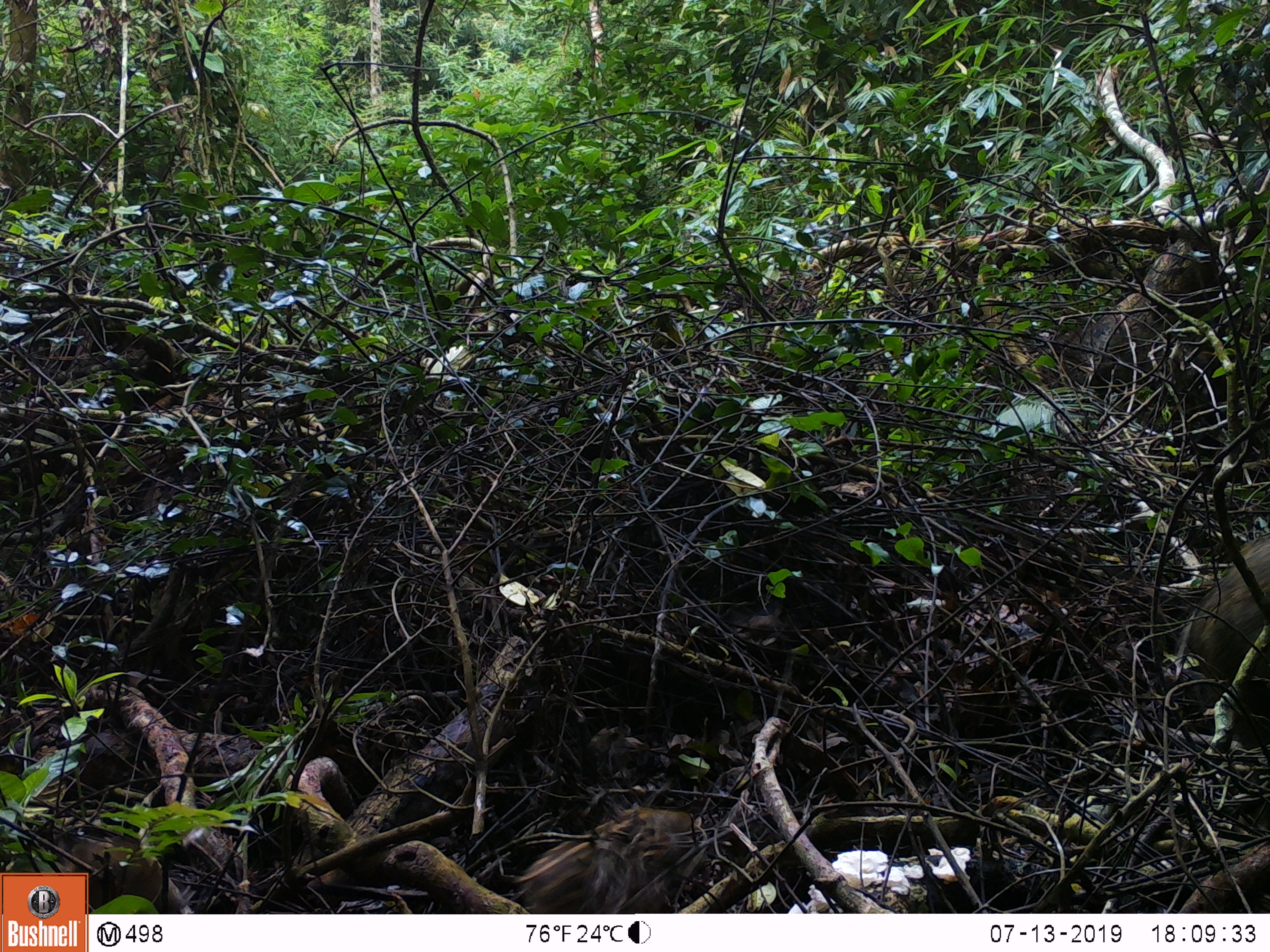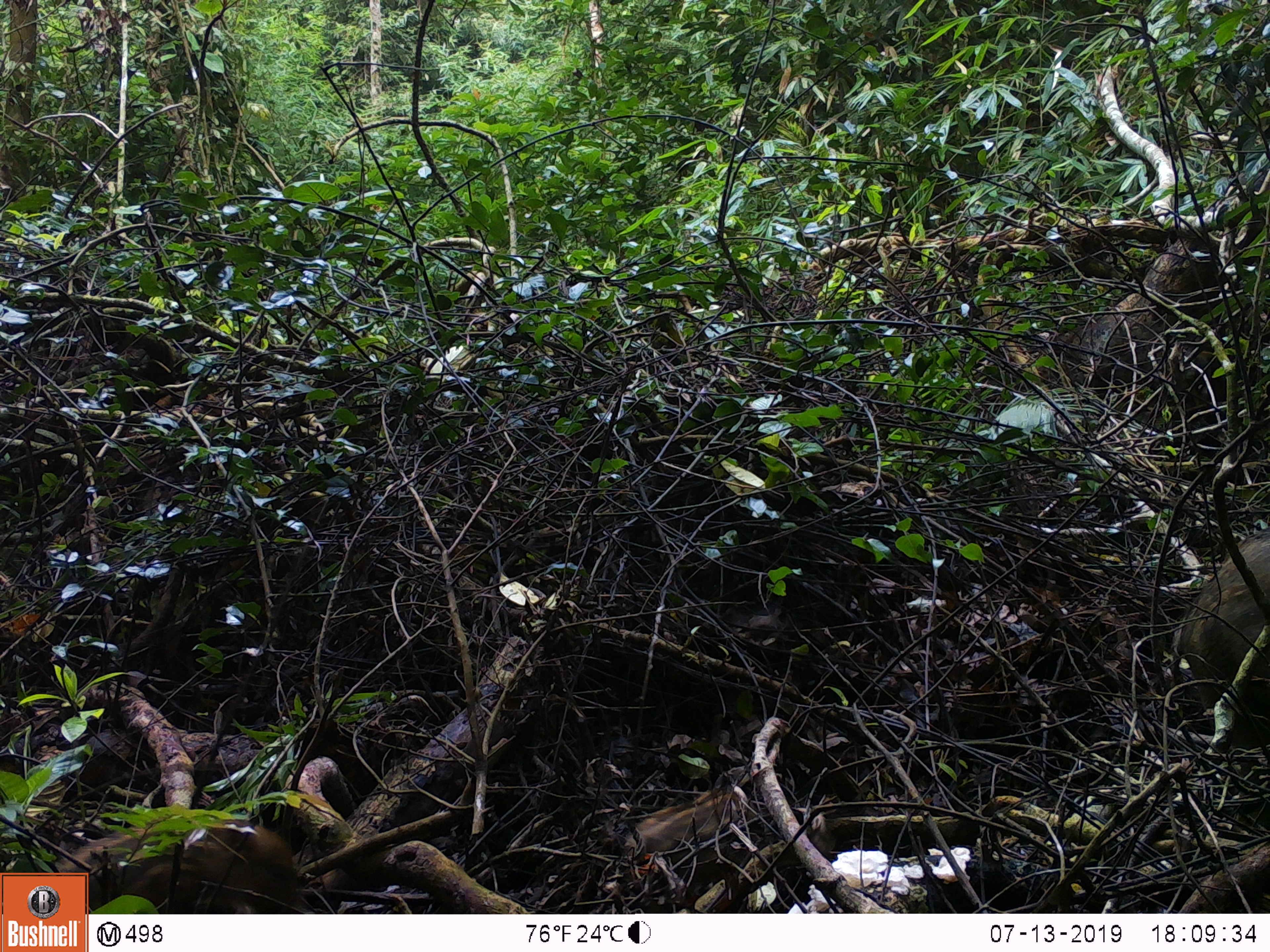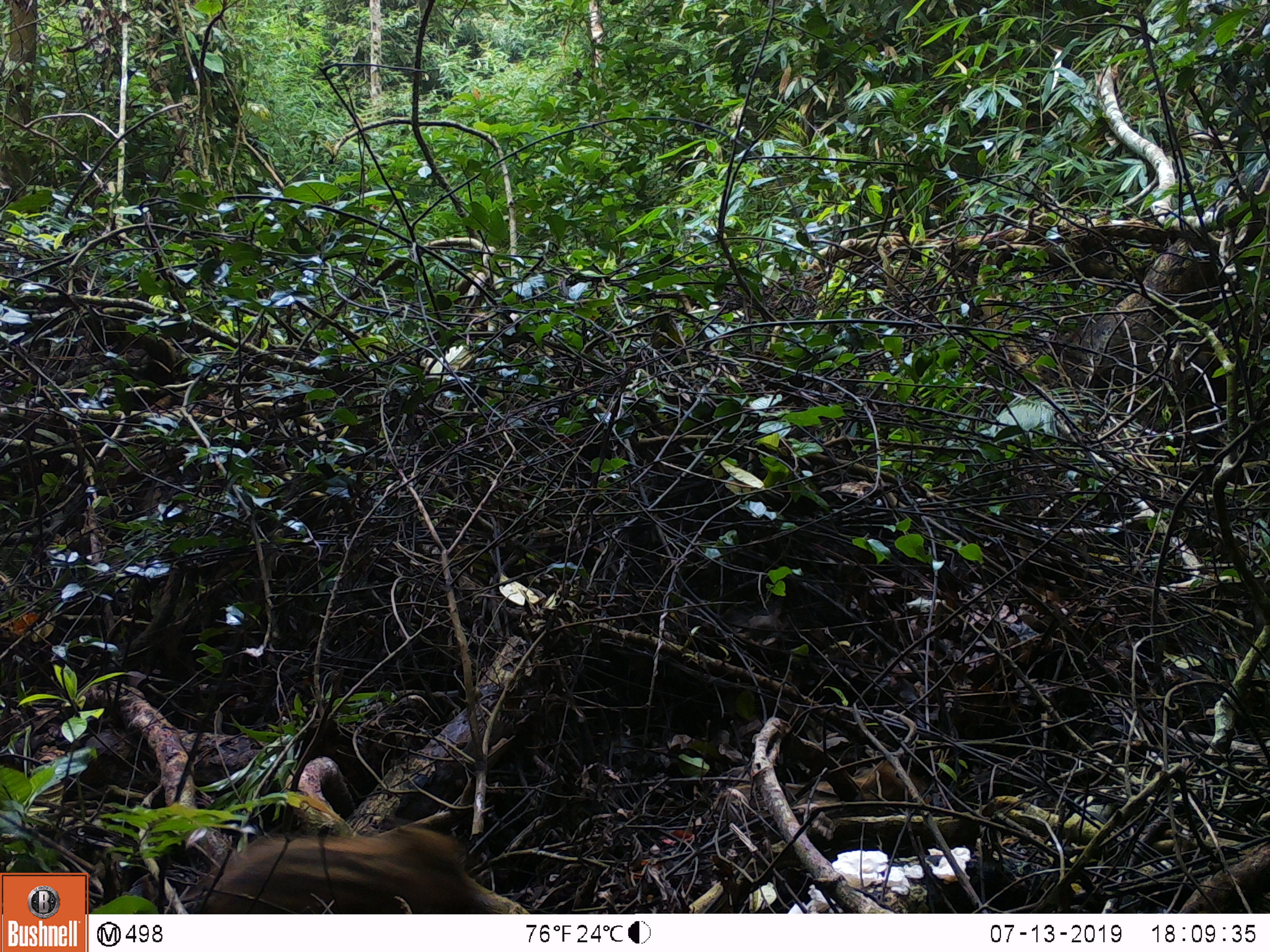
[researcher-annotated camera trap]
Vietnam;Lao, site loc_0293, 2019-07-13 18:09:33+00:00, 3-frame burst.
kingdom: Animalia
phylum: Chordata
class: Mammalia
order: Artiodactyla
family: Suidae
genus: Sus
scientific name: Sus scrofa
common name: eurasian wild pig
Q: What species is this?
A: Eurasian wild pig (Sus scrofa).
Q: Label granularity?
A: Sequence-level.